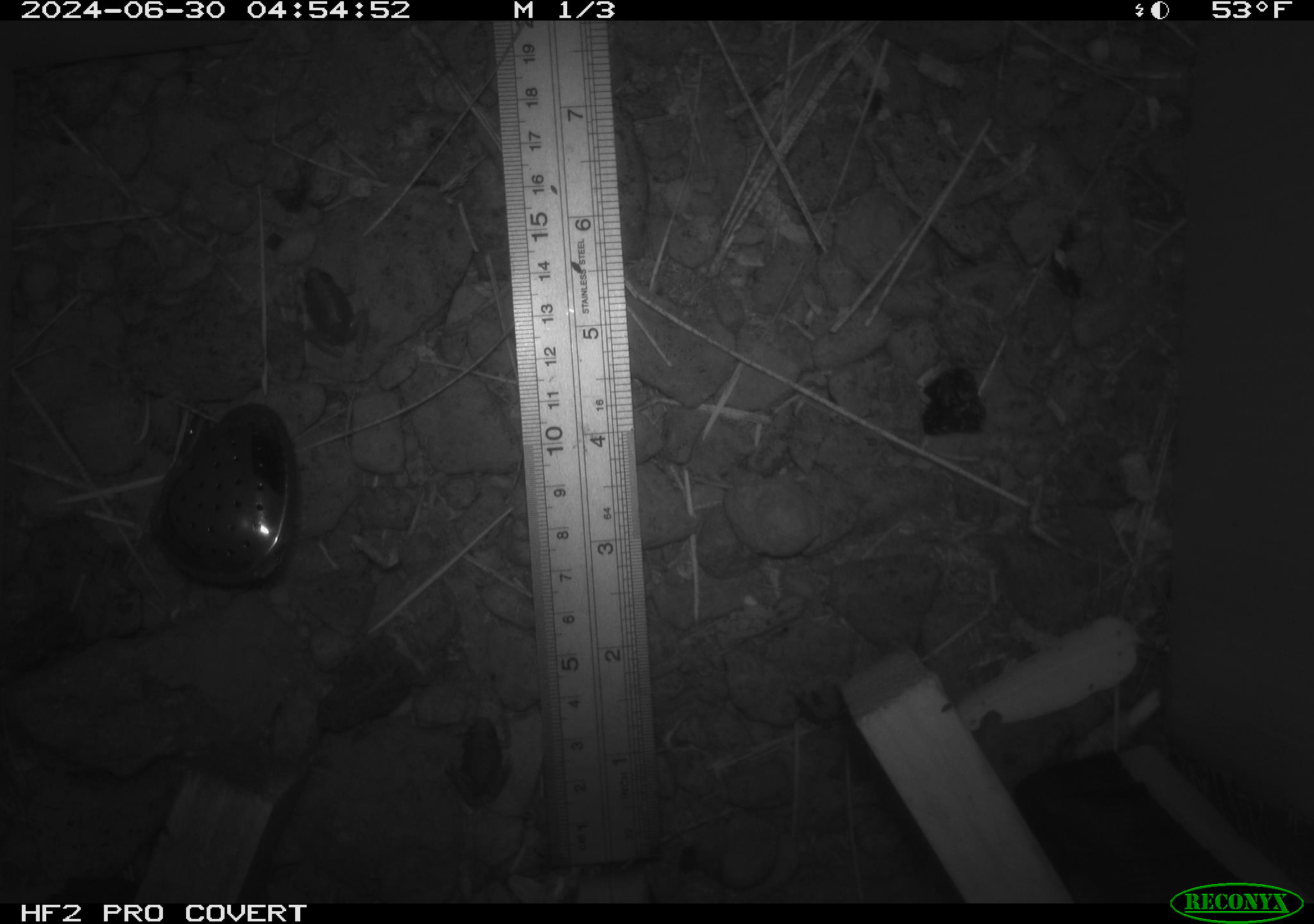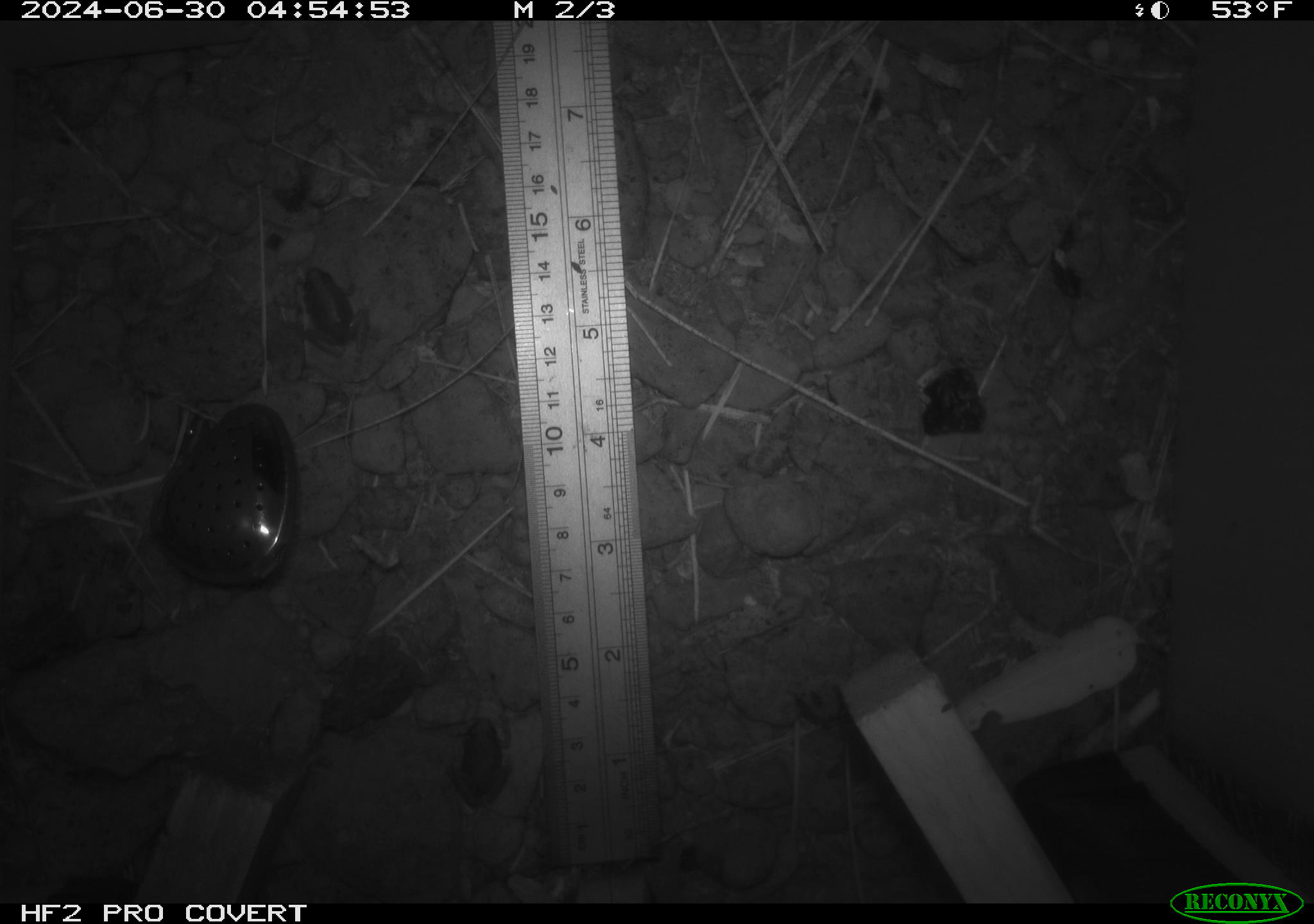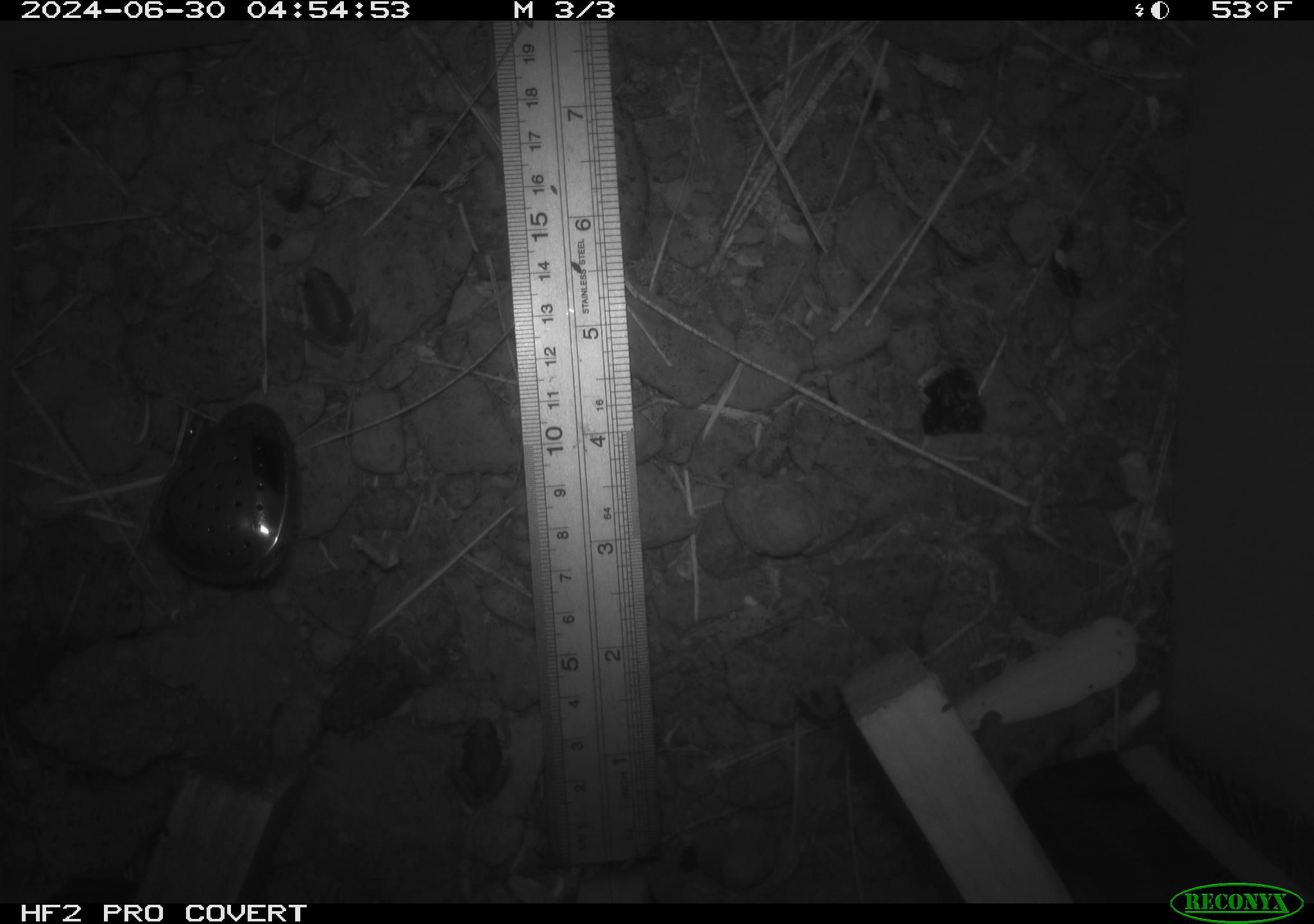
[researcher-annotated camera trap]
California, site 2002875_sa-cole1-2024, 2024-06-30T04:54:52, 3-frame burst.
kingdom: Animalia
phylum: Chordata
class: Amphibia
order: Anura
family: Bufonidae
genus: Anaxyrus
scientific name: Anaxyrus boreas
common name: western toad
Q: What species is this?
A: Western toad (Anaxyrus boreas).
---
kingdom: Animalia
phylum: Chordata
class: Amphibia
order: Anura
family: Hylidae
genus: Pseudacris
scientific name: Pseudacris regilla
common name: sierran treefrog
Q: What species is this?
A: Sierran treefrog (Pseudacris regilla).